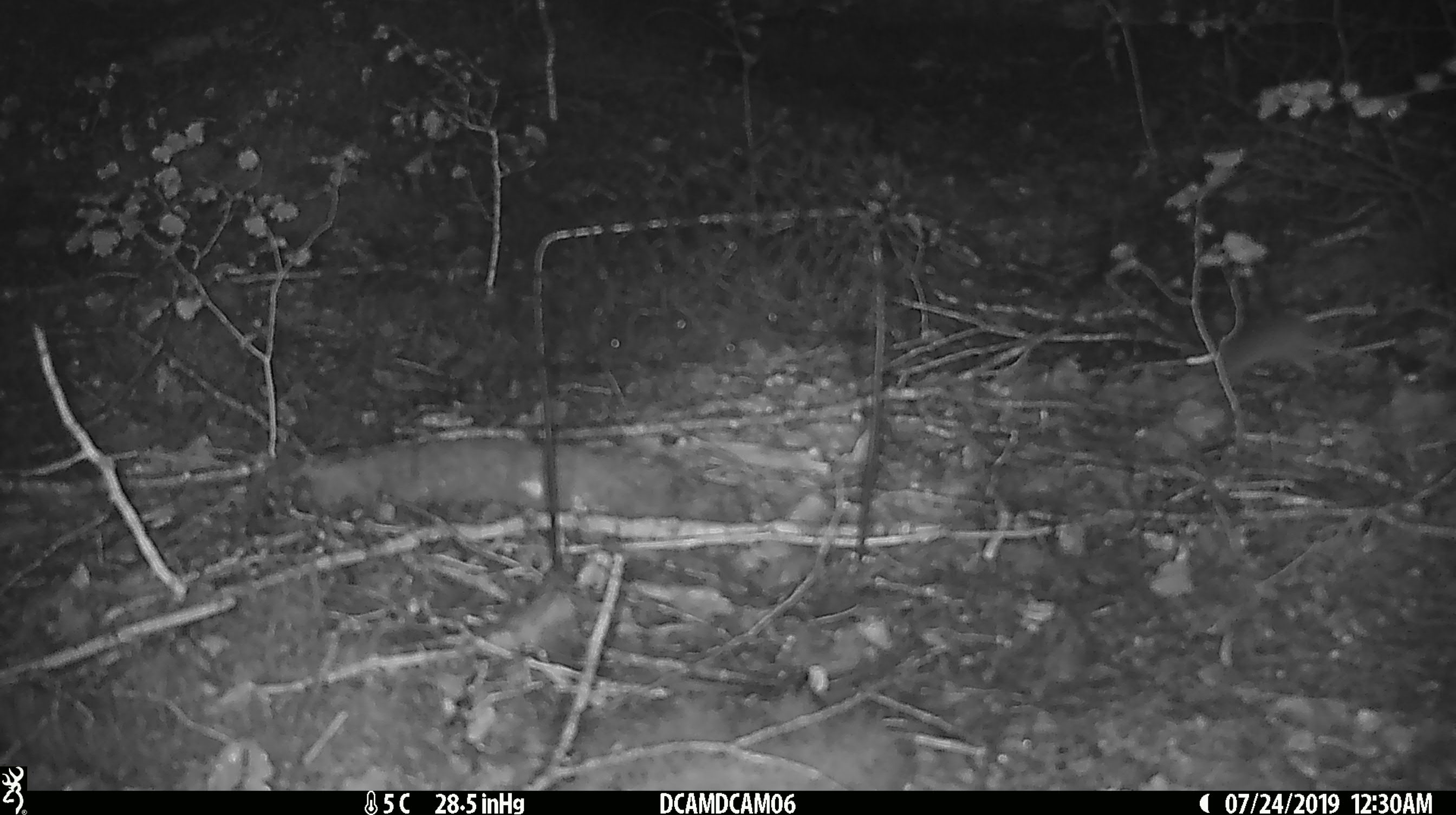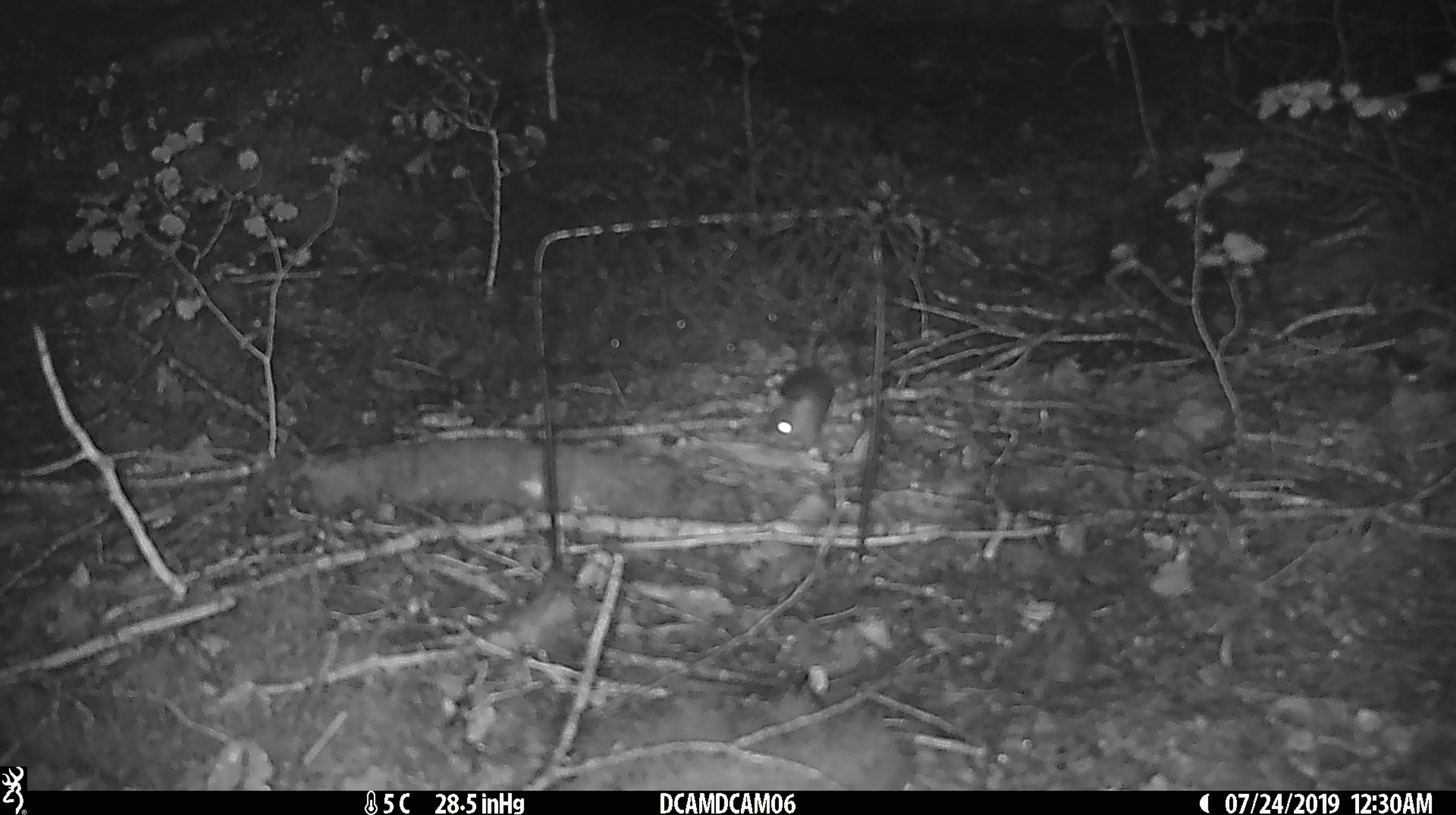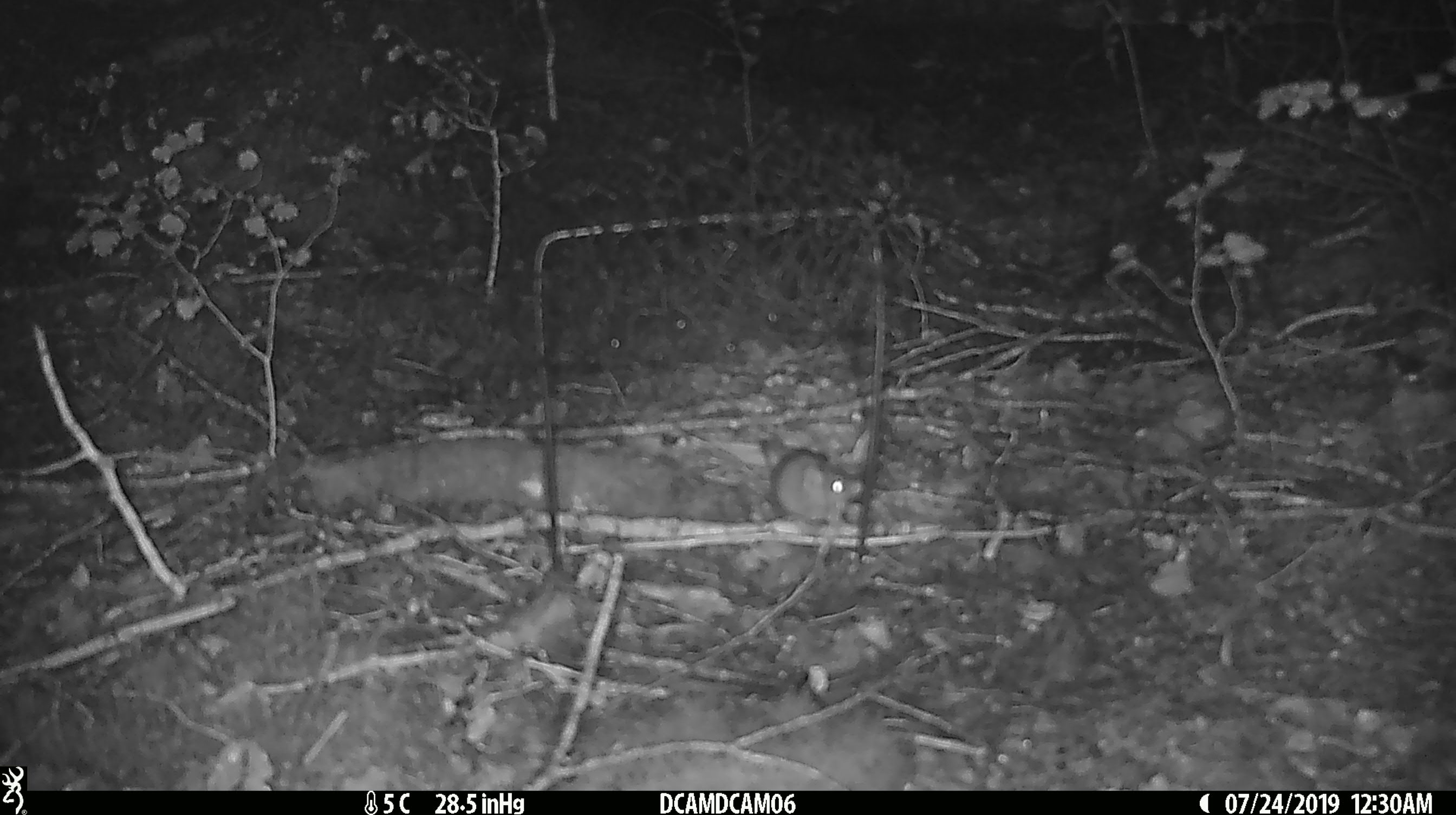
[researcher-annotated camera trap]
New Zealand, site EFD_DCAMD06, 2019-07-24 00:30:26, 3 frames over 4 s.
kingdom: Animalia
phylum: Chordata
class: Mammalia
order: Rodentia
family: Muridae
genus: Mus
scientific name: Mus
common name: mouse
Mouse (Mus).